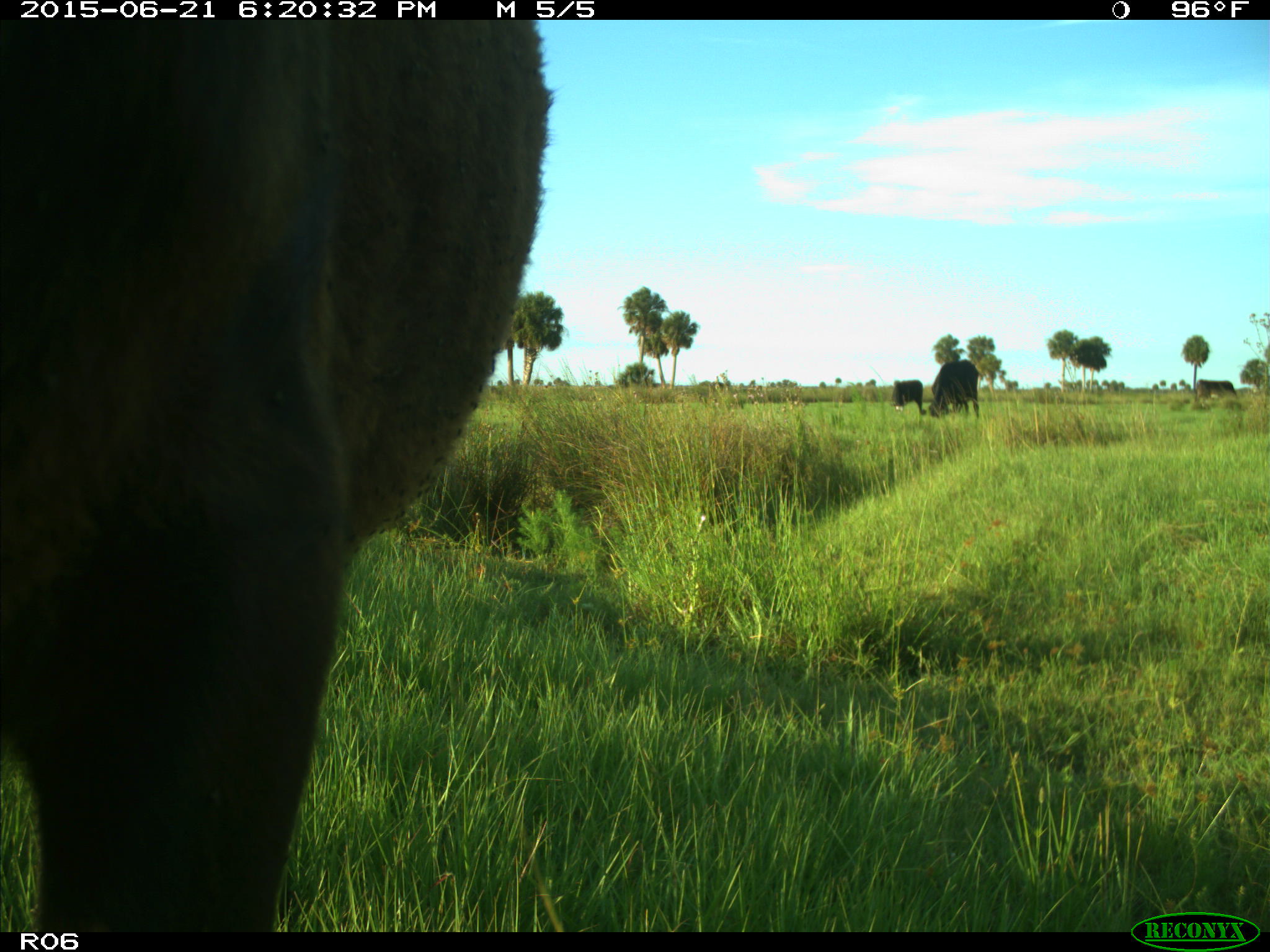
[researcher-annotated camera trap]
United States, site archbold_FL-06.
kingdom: Animalia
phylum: Chordata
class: Mammalia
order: Artiodactyla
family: Bovidae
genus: Bos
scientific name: Bos taurus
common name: domestic cow